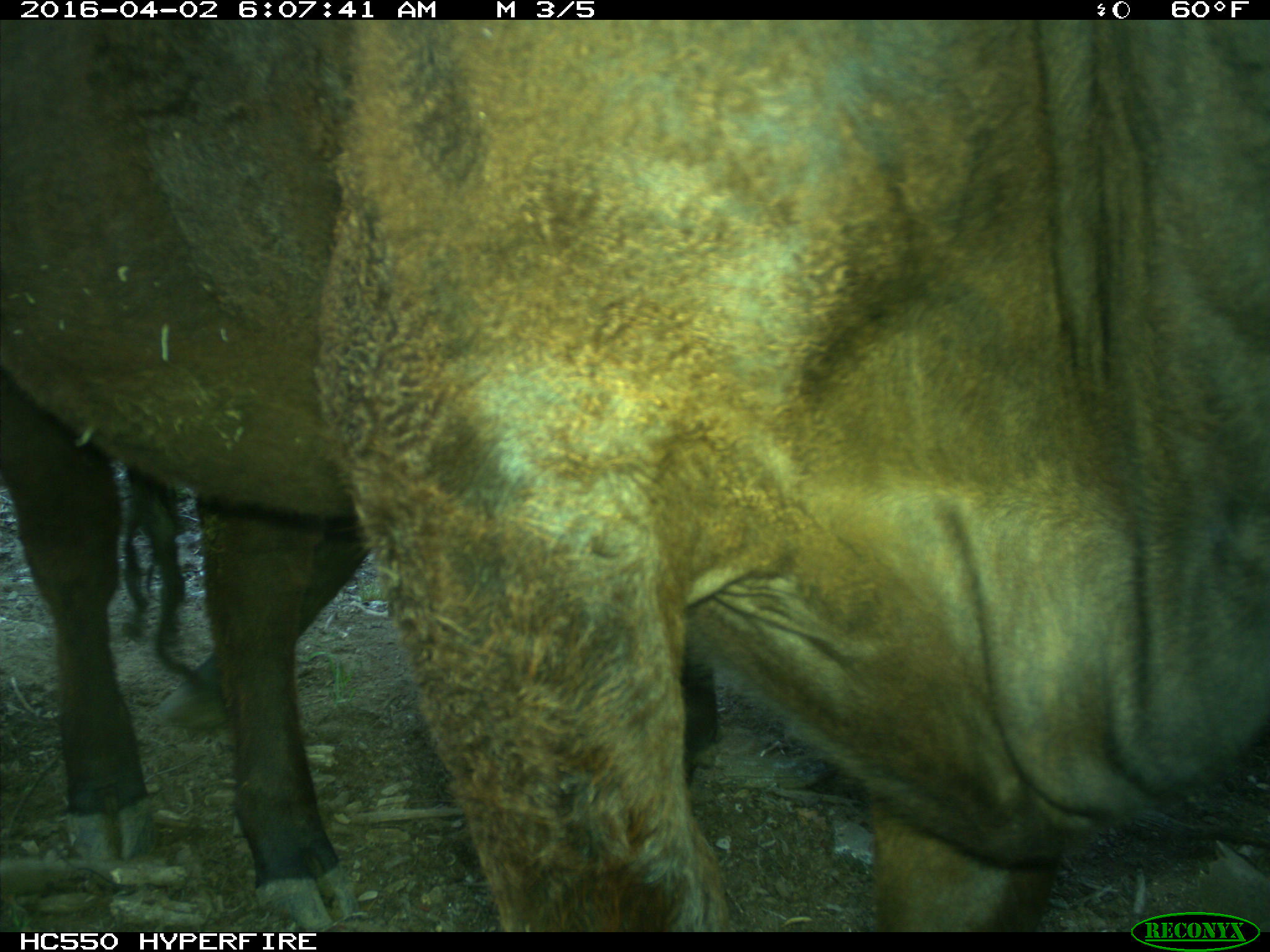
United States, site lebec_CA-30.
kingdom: Animalia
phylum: Chordata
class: Mammalia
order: Artiodactyla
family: Bovidae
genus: Bos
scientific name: Bos taurus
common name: domestic cow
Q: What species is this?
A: Bos taurus (domestic cow).